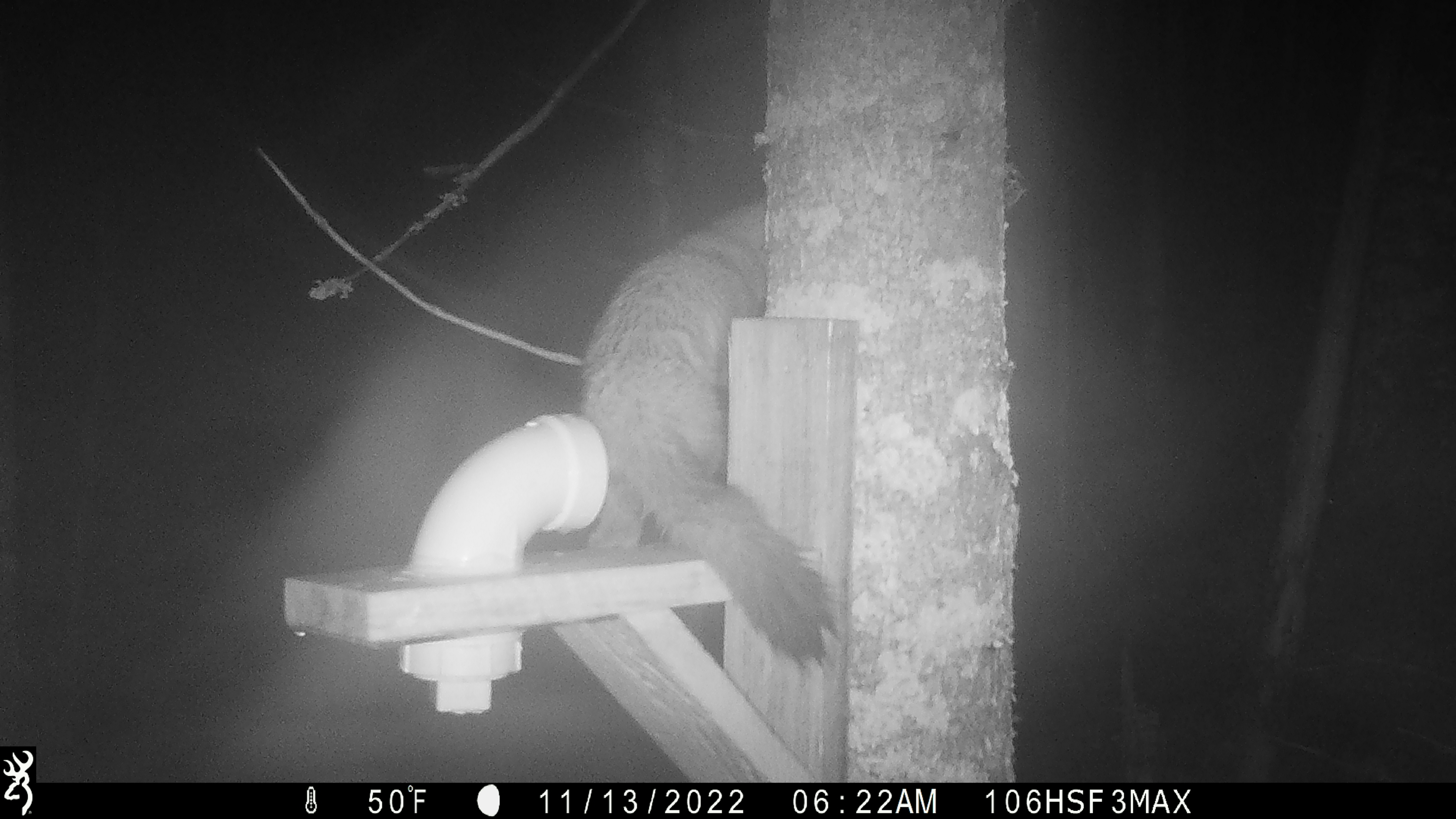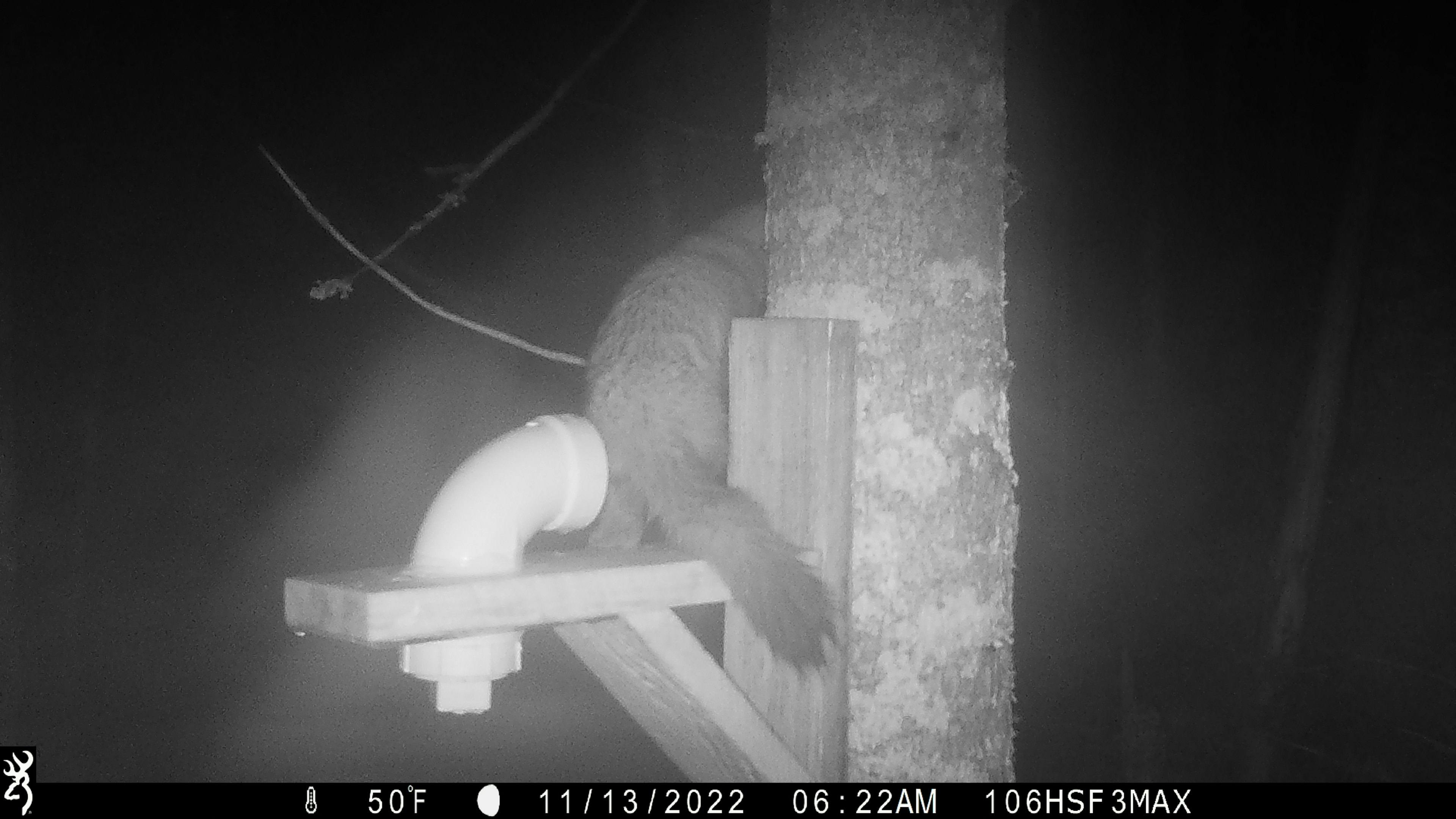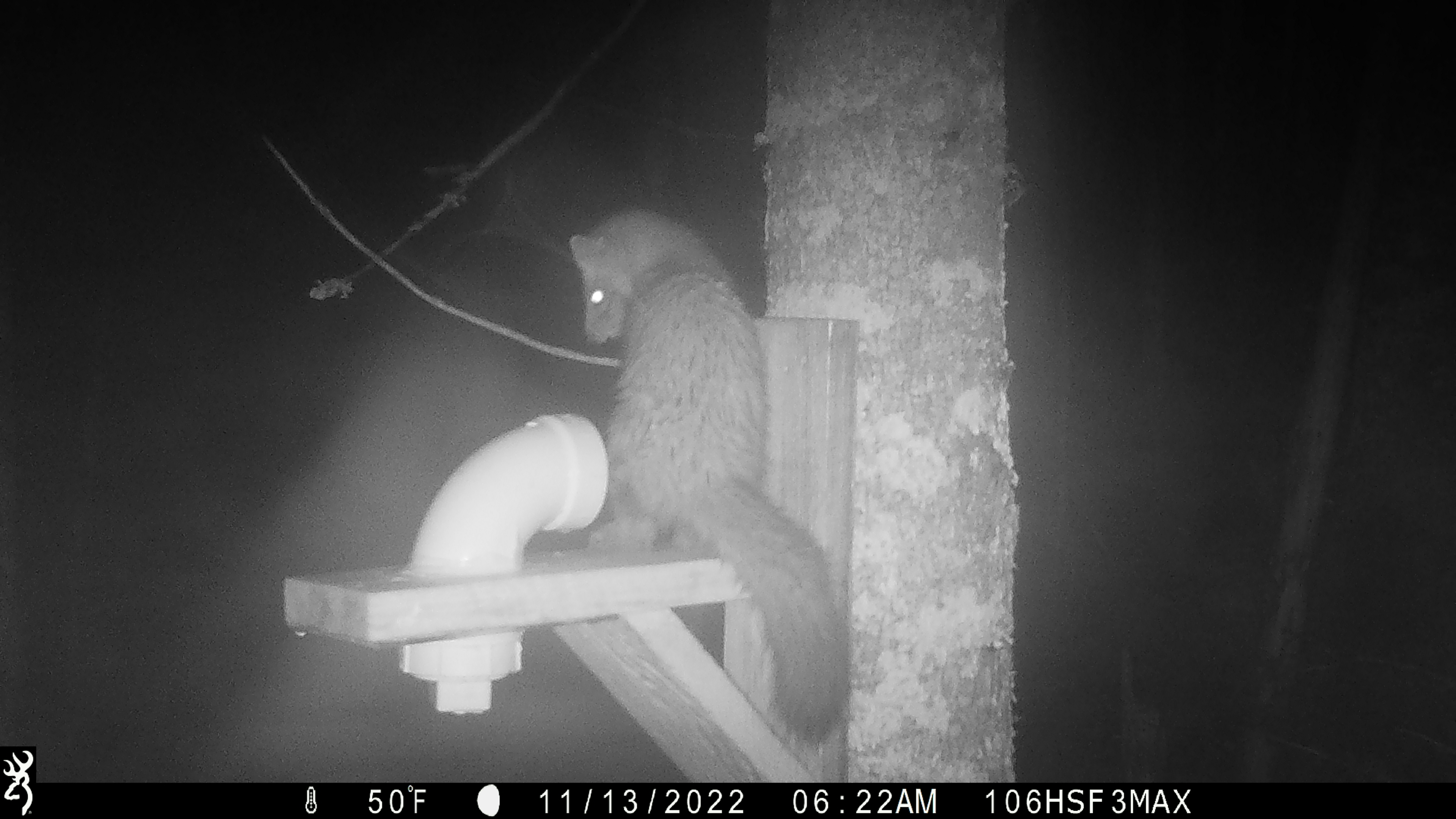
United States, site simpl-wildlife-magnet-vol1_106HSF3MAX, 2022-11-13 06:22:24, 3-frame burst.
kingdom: Animalia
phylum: Chordata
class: Mammalia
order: Carnivora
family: Mustelidae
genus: Martes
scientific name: Martes americana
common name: american marten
American marten (Martes americana).